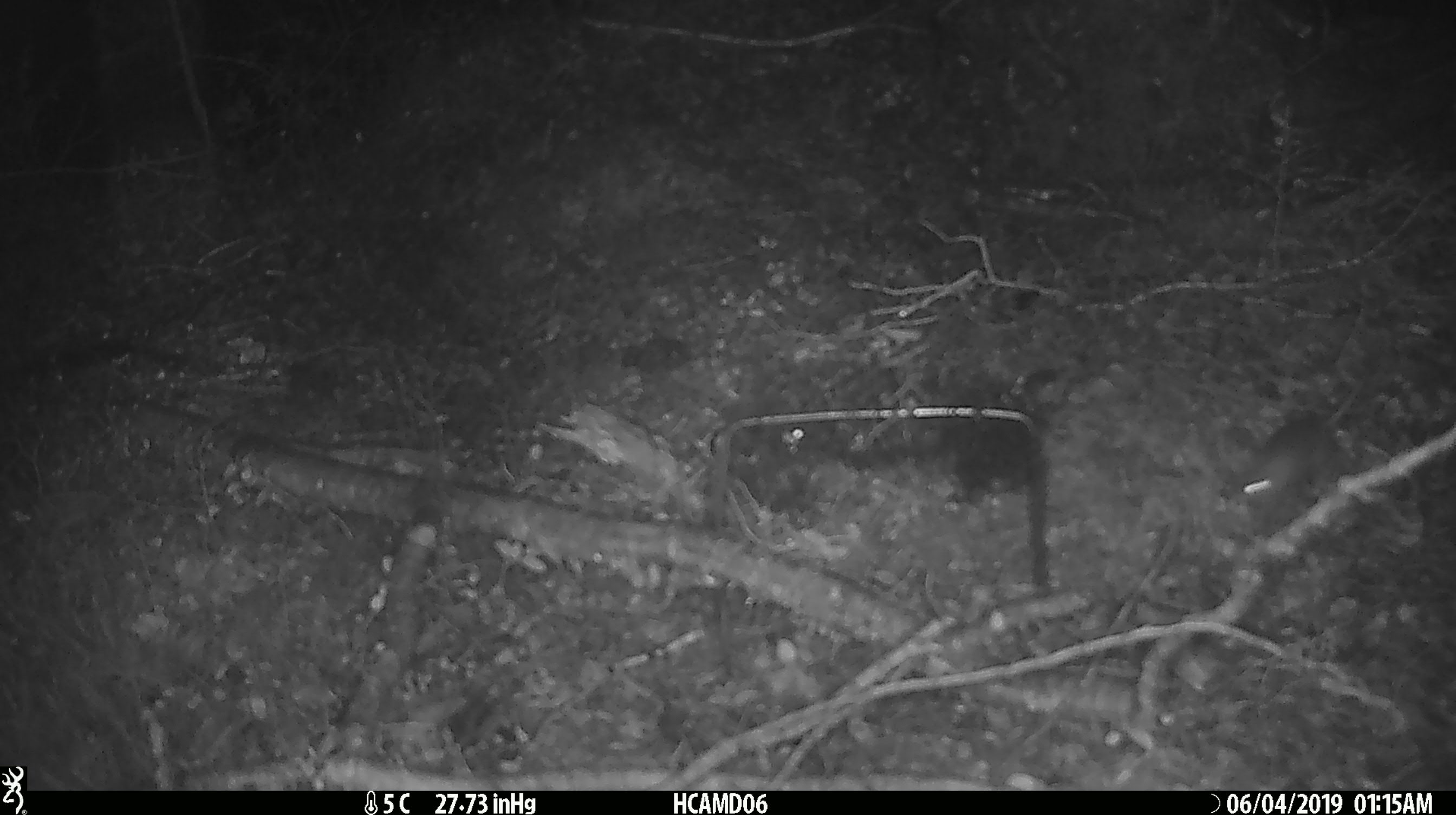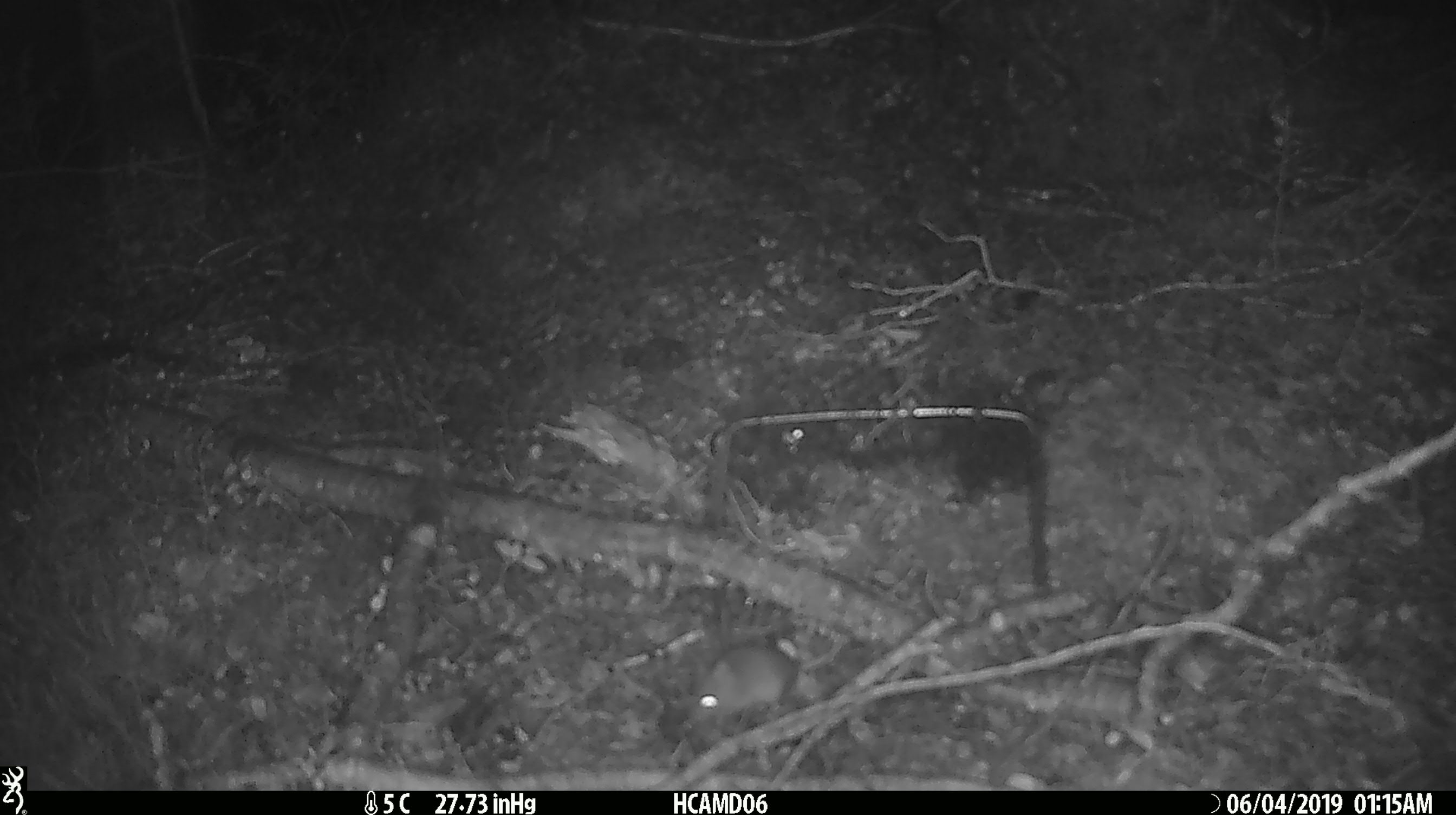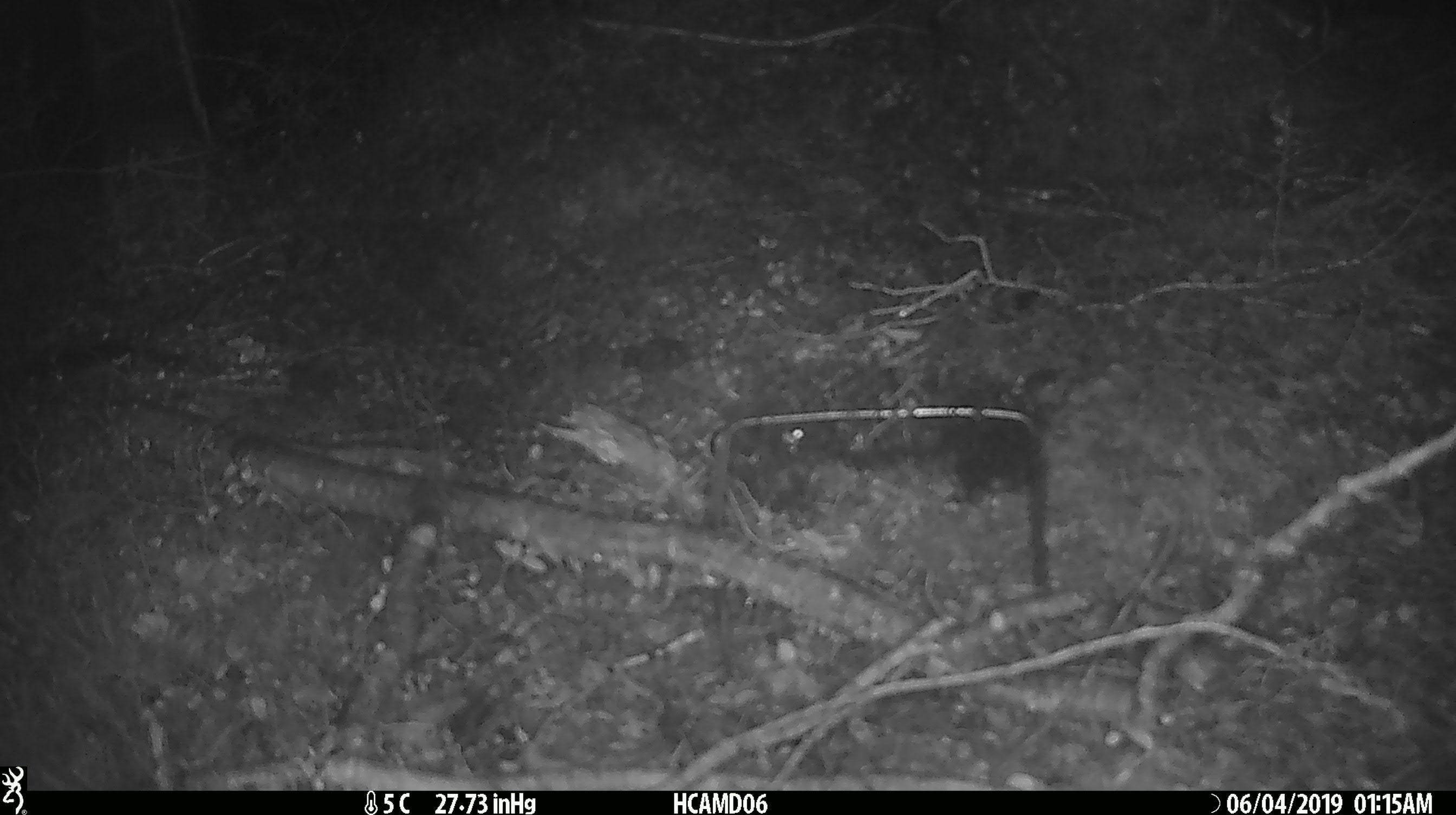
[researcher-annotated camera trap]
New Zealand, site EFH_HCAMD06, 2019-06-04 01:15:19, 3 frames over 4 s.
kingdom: Animalia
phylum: Chordata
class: Mammalia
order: Rodentia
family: Muridae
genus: Mus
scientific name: Mus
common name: mouse